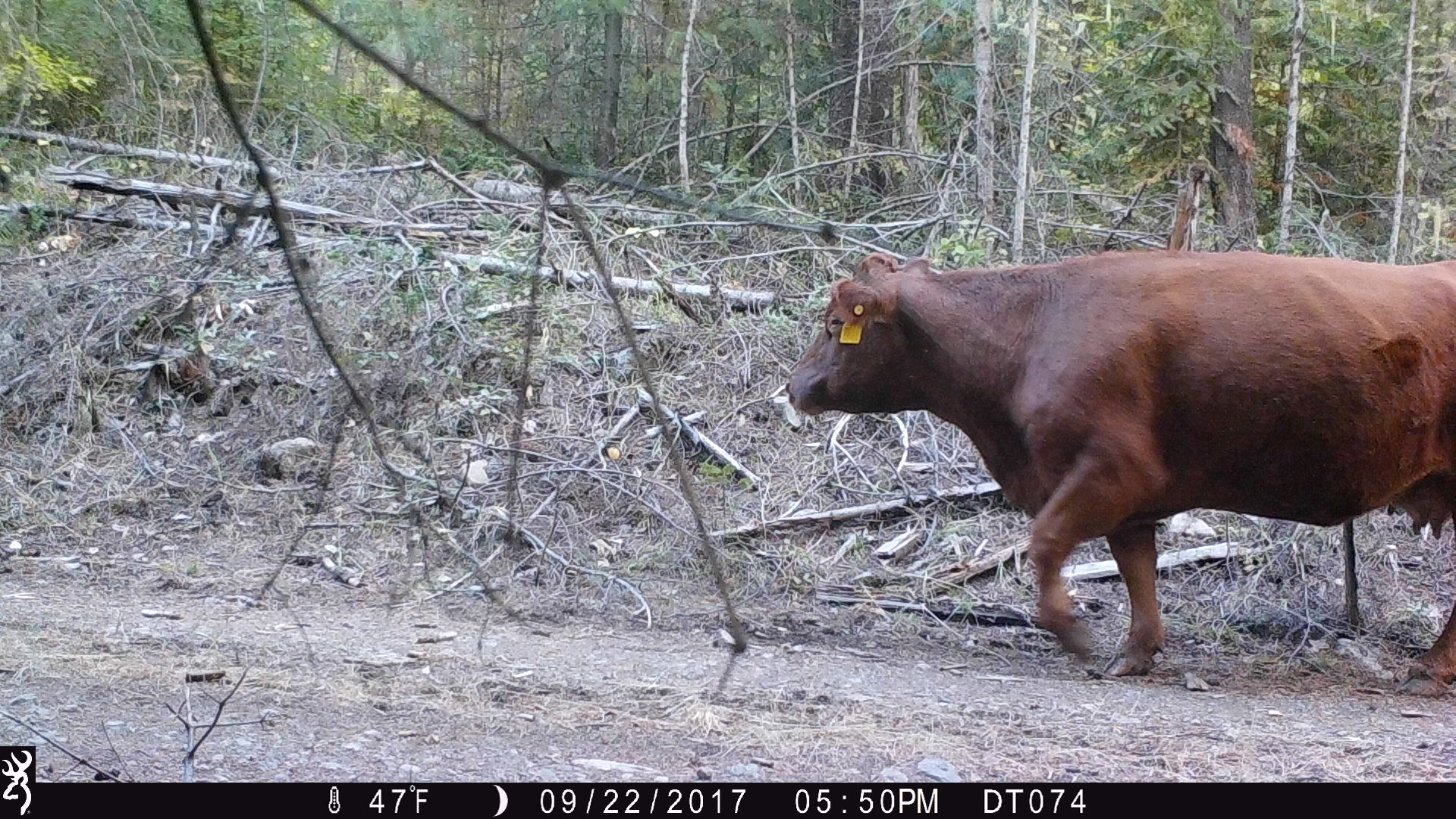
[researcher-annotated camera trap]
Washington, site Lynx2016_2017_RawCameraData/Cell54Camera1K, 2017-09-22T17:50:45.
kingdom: Animalia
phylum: Chordata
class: Mammalia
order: Artiodactyla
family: Bovidae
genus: Bos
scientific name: Bos taurus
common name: domestic cattle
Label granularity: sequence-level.